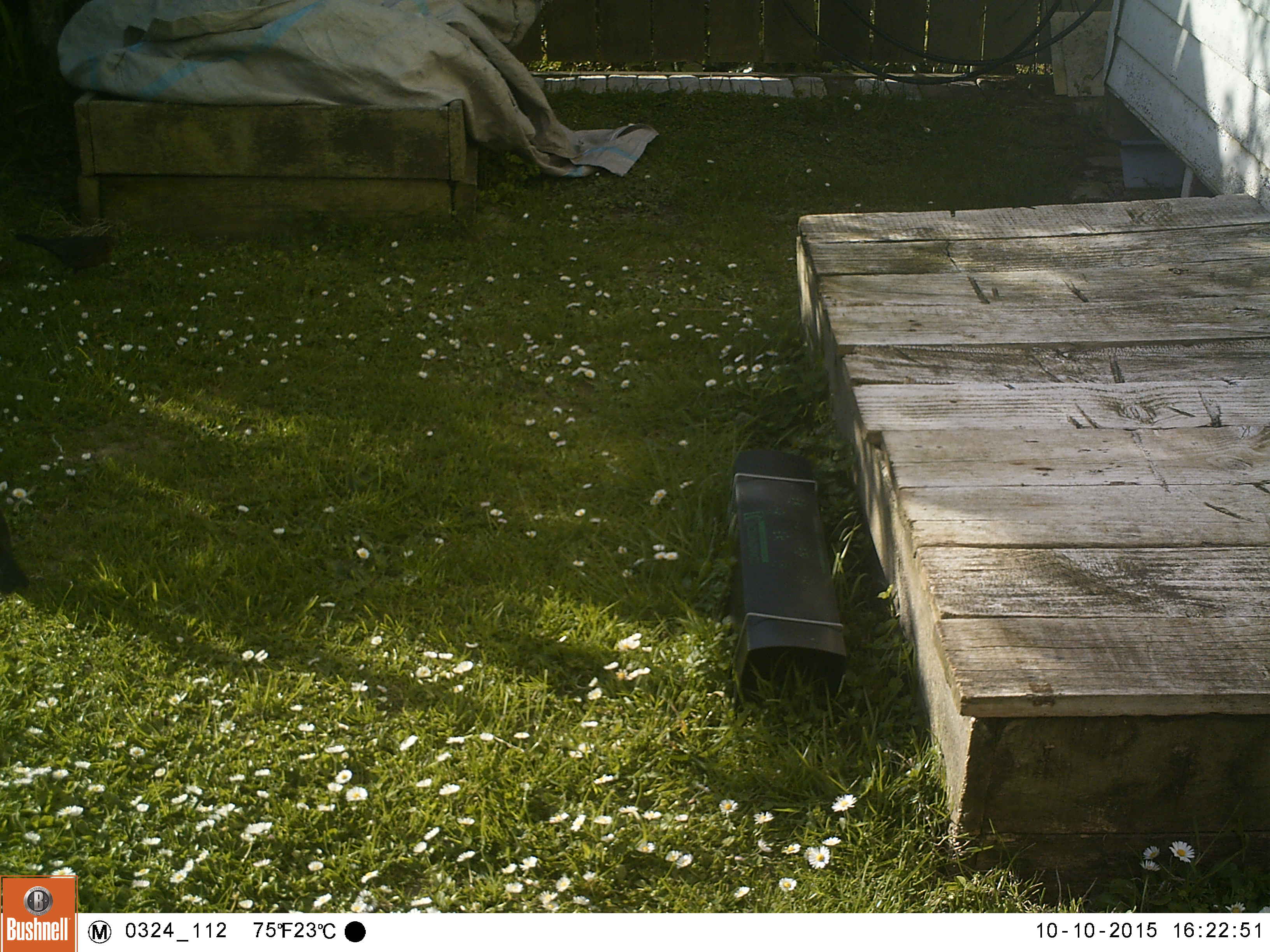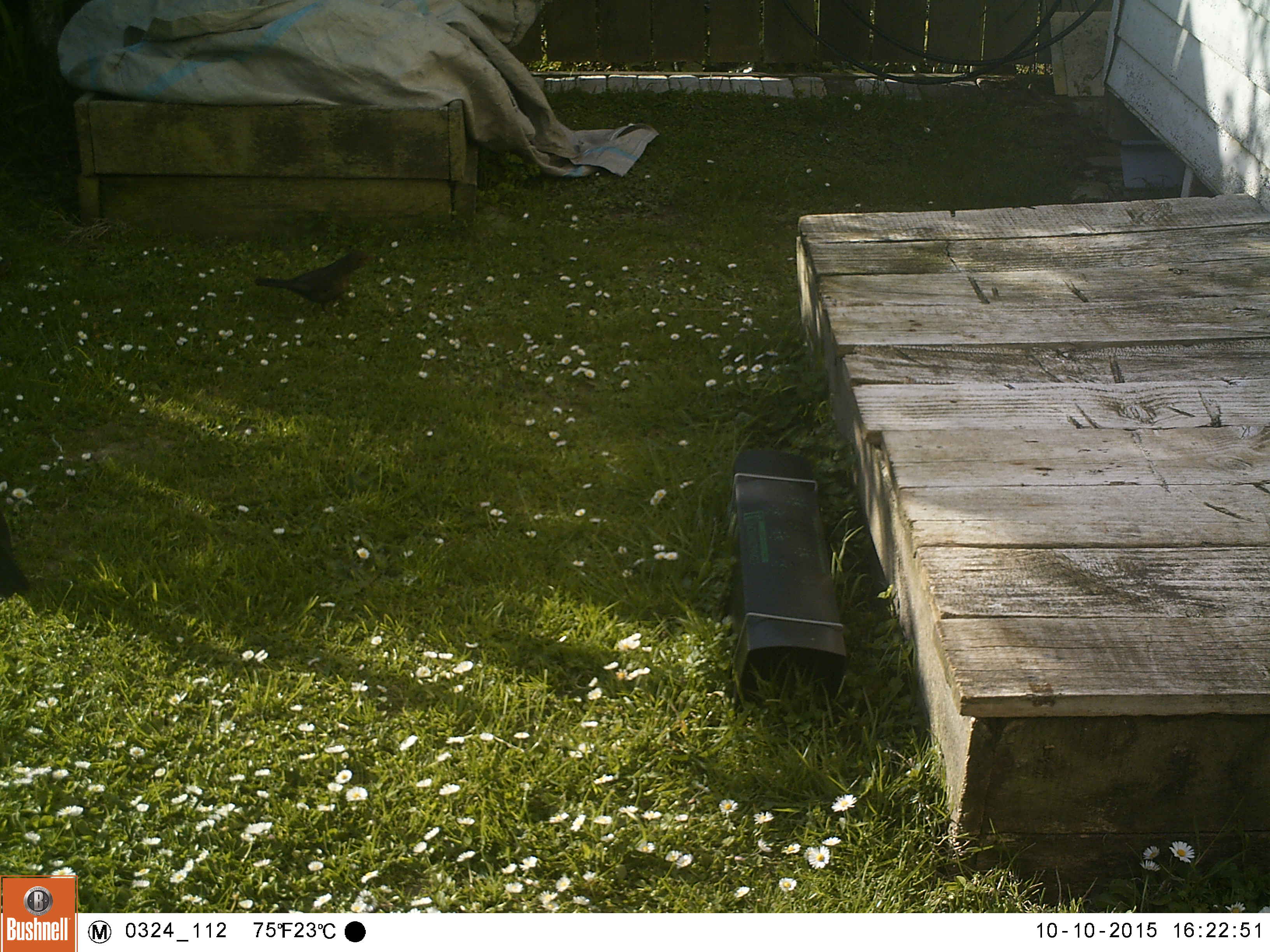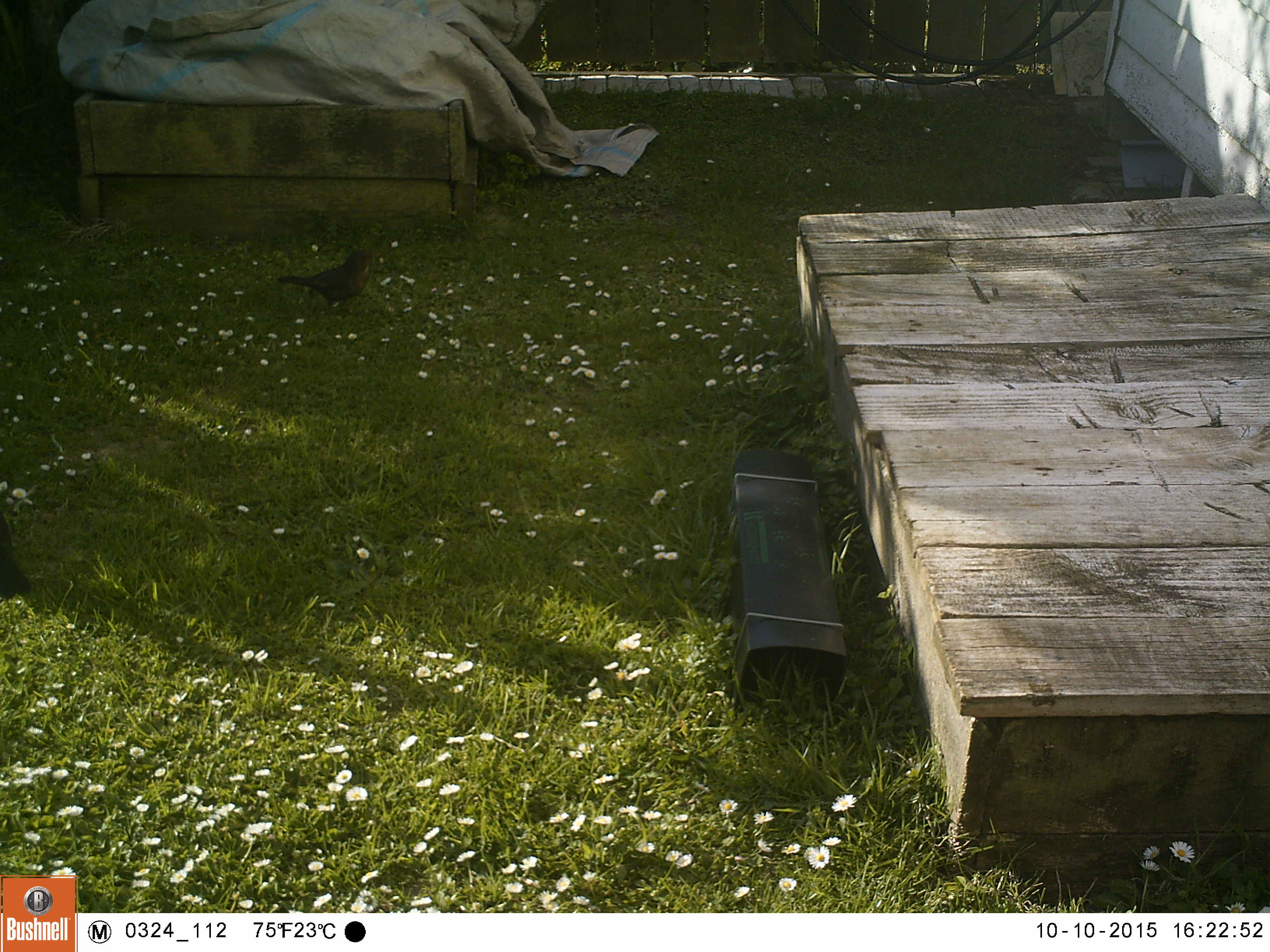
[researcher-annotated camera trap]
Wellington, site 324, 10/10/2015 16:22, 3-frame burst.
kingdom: Animalia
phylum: Chordata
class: Aves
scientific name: Aves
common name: bird